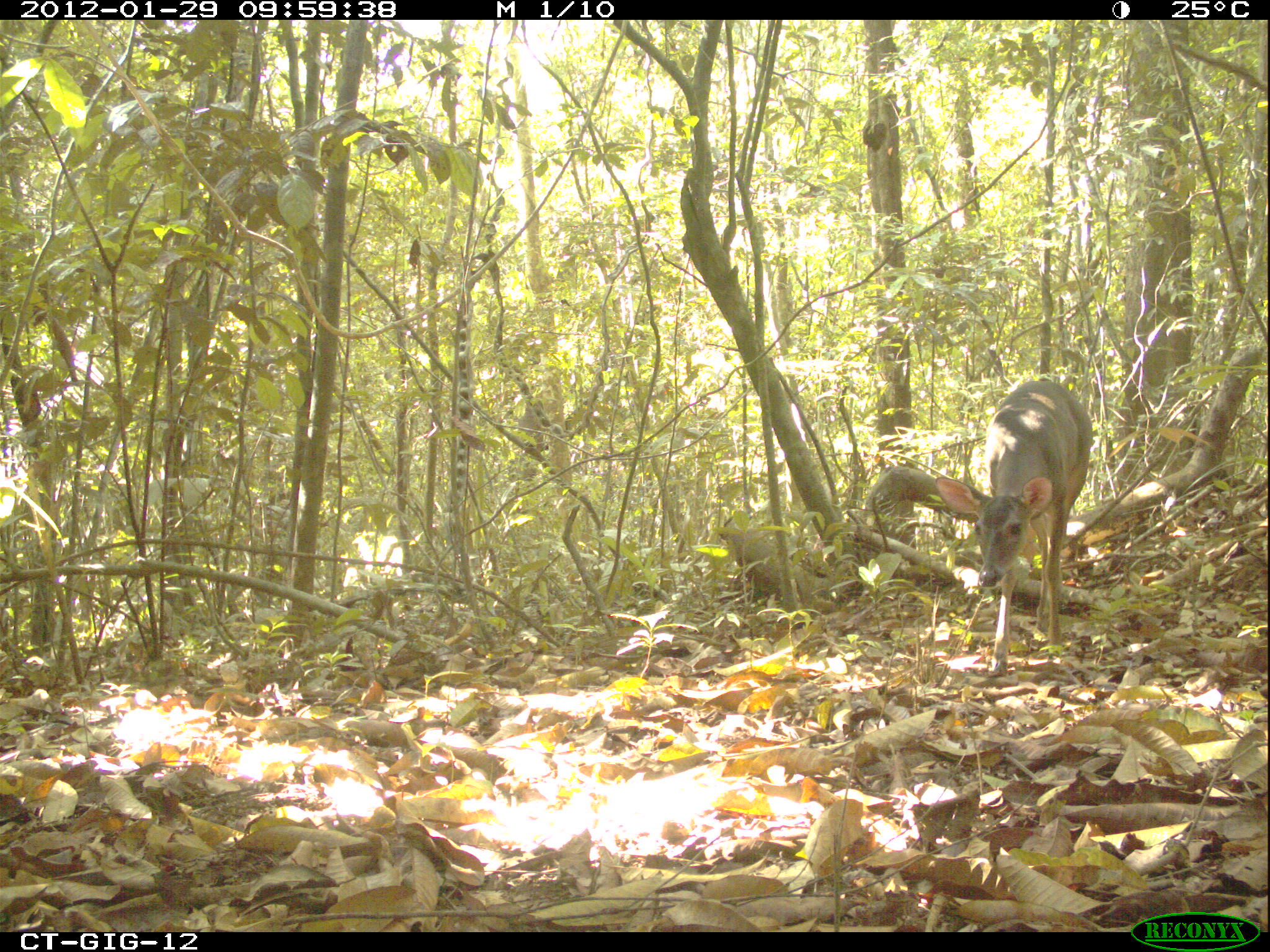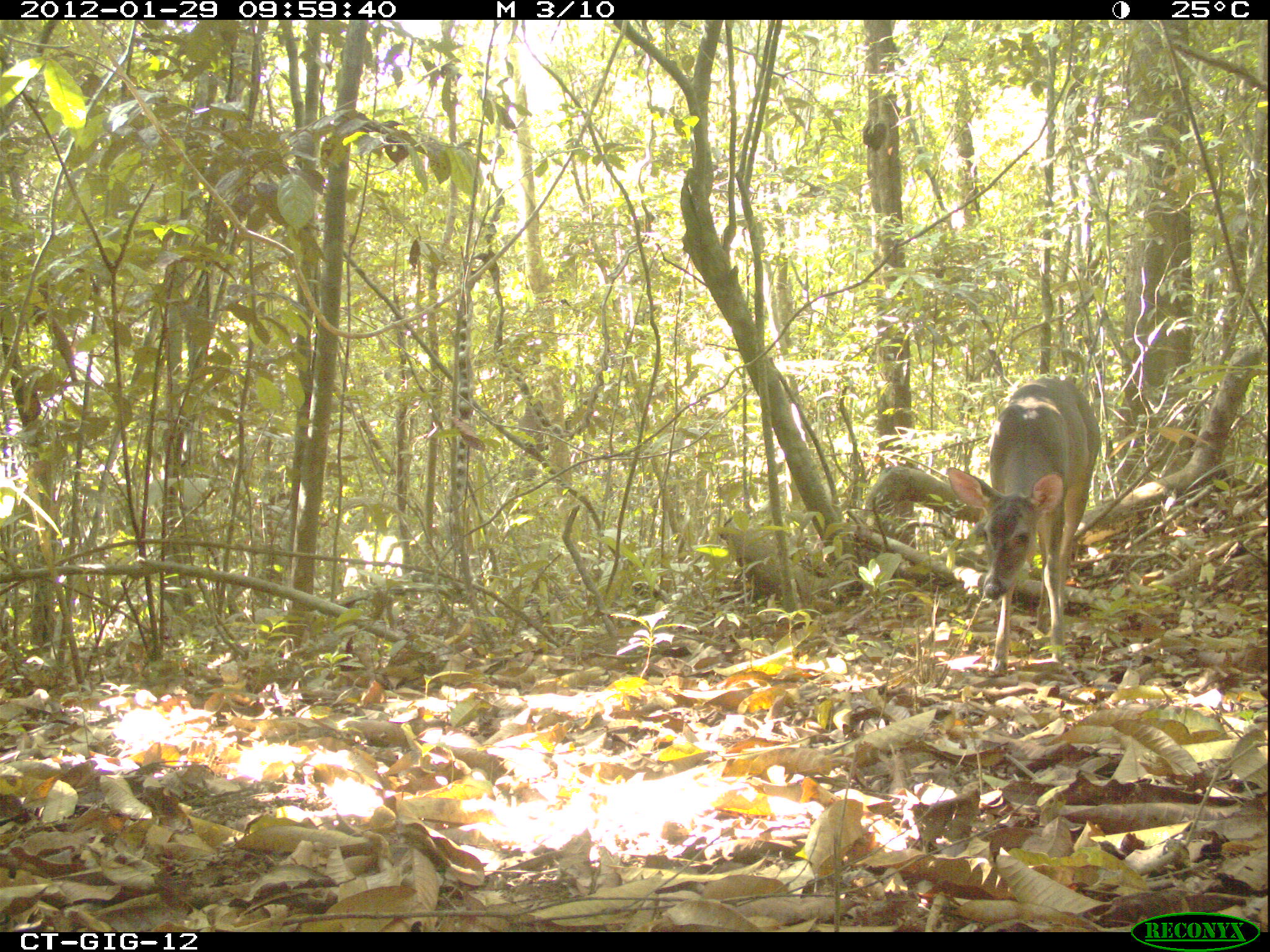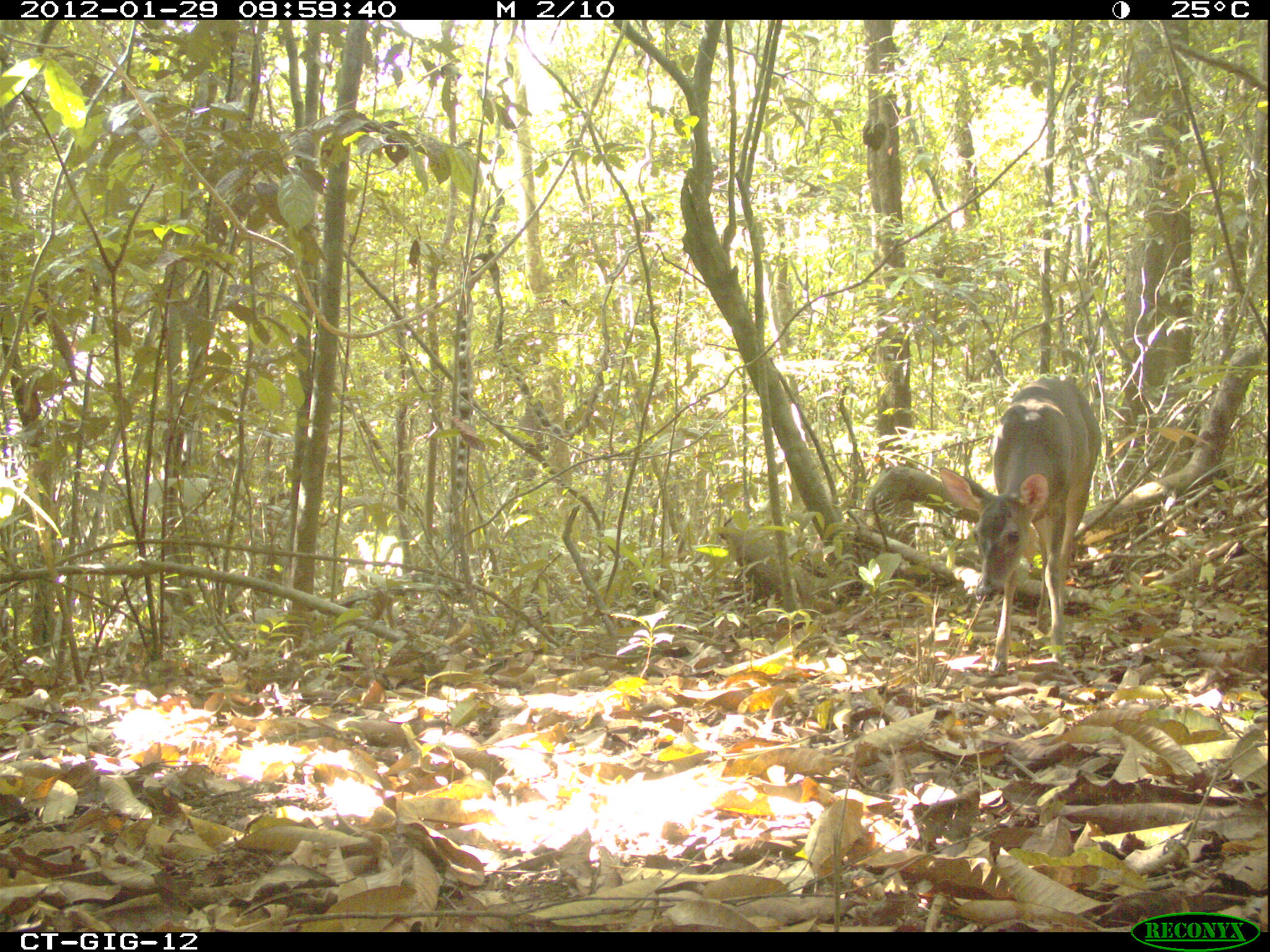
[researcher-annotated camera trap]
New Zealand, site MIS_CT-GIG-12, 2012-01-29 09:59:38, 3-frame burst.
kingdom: Animalia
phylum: Chordata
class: Mammalia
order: Artiodactyla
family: Cervidae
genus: Odocoileus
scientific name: Odocoileus virginianus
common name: white-tailed deer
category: white tailed deer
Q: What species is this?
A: White tailed deer (white-tailed deer) (Odocoileus virginianus).